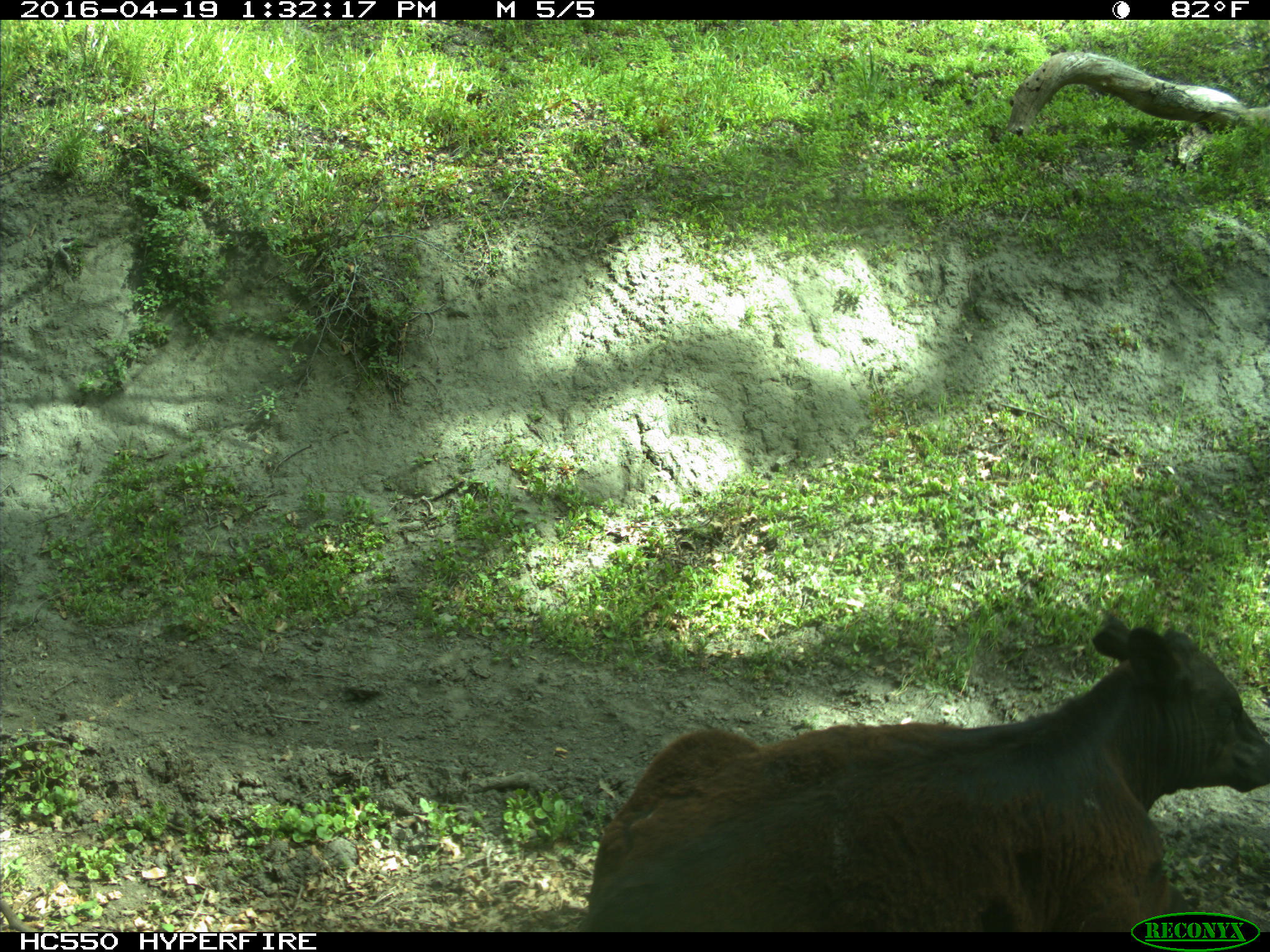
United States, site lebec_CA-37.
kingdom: Animalia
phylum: Chordata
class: Mammalia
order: Artiodactyla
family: Bovidae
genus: Bos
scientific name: Bos taurus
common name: domestic cow